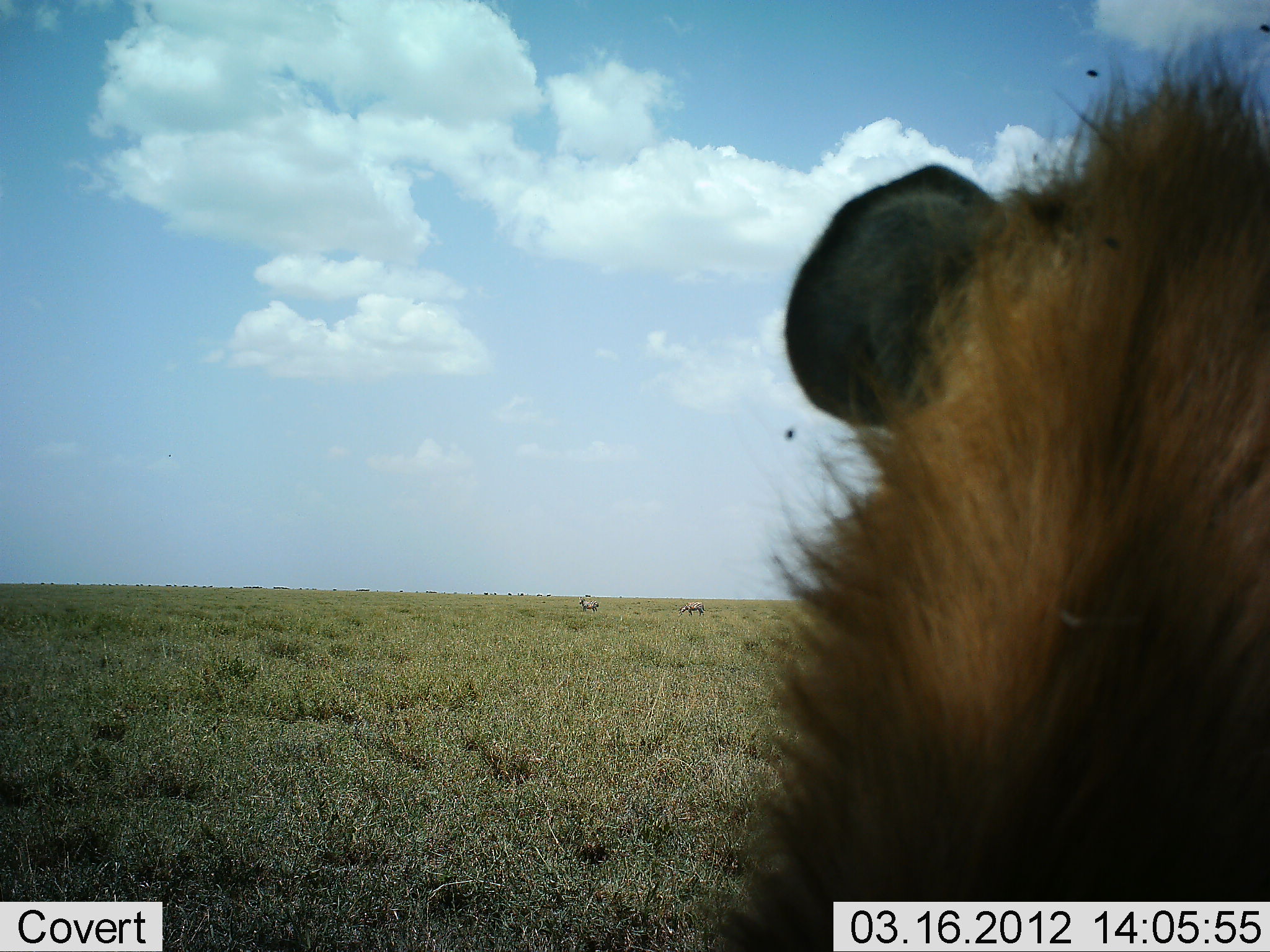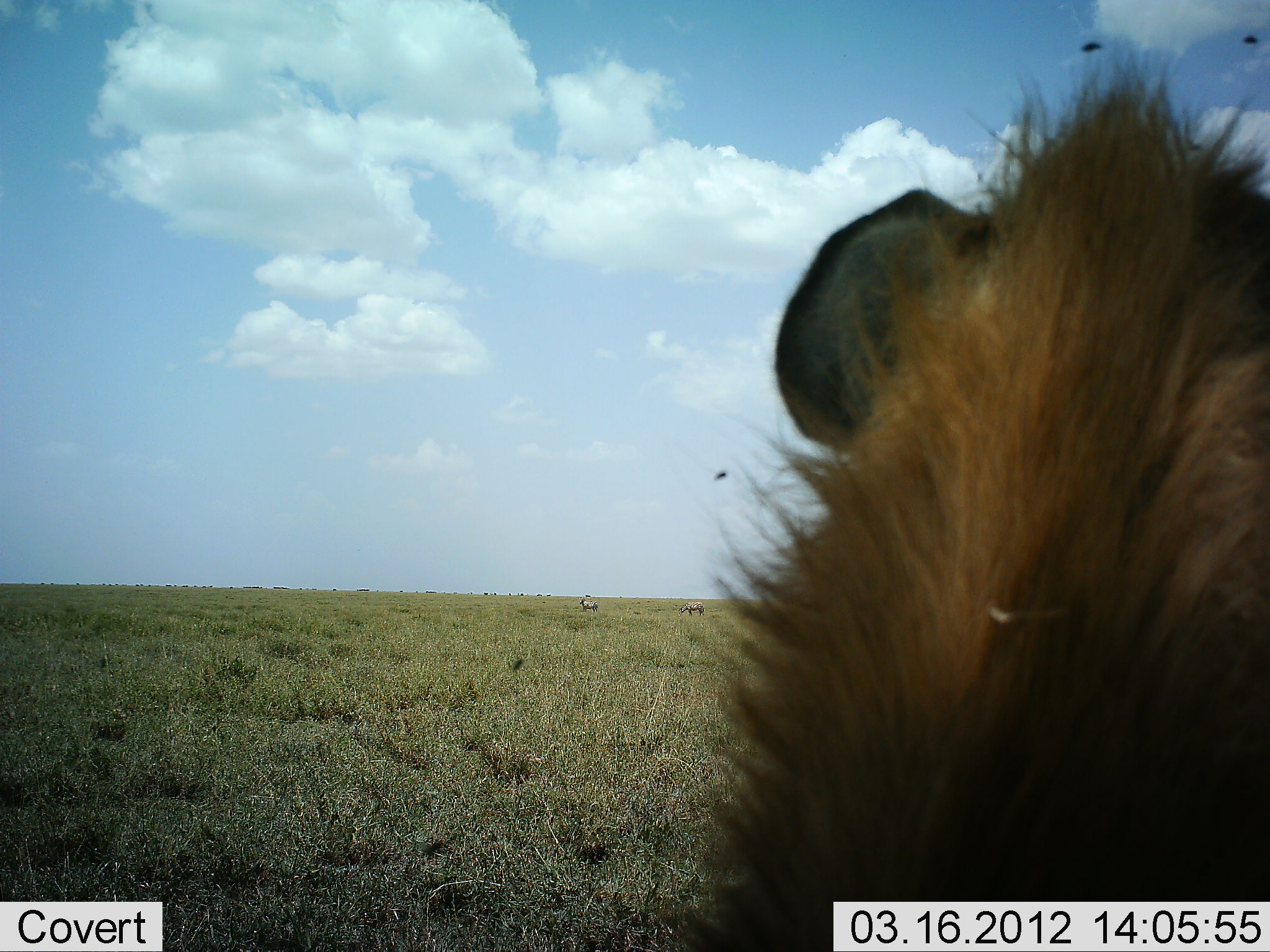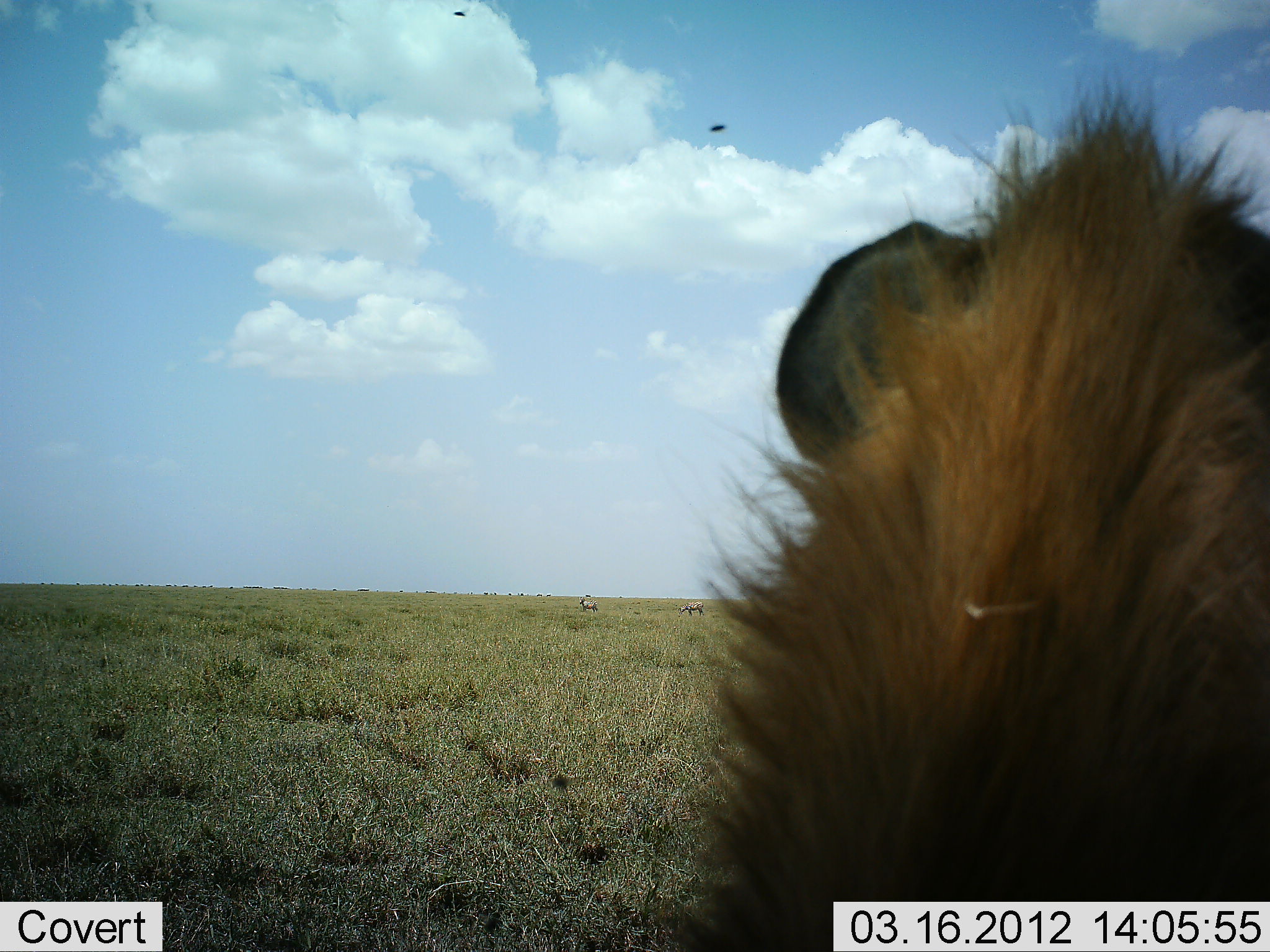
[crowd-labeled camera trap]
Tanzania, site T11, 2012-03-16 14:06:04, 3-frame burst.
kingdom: Animalia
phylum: Chordata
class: Mammalia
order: Carnivora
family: Hyaenidae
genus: Crocuta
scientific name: Crocuta crocuta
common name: spotted hyena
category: hyenaspotted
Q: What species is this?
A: Hyenaspotted (spotted hyena) (Crocuta crocuta).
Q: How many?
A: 1.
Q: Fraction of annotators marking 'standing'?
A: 71%.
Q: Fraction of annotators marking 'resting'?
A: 29%.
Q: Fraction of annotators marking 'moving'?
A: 0%.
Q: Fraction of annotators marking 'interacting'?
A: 0%.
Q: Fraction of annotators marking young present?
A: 0%.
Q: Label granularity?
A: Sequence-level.